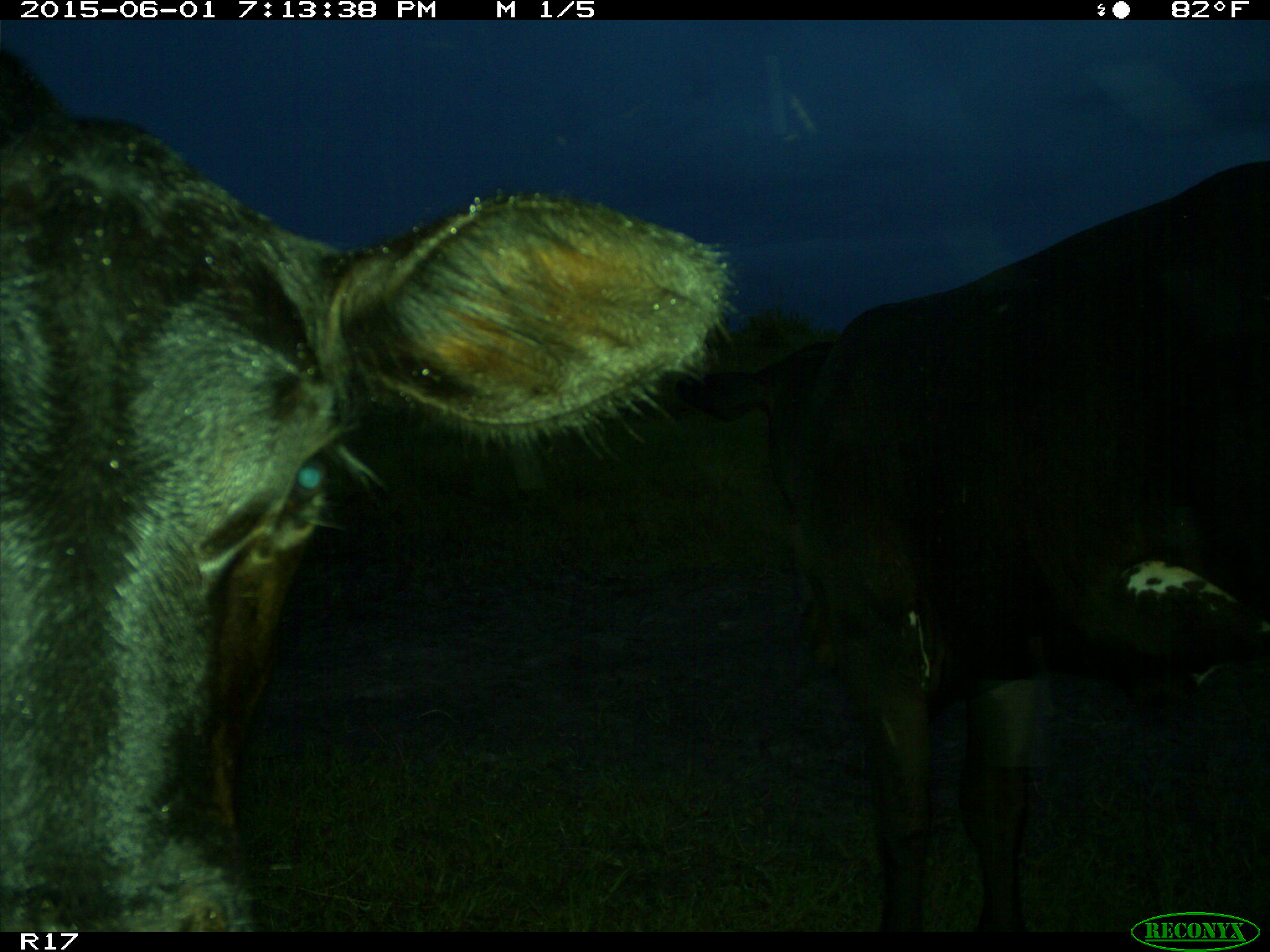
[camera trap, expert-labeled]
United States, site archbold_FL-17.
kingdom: Animalia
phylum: Chordata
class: Mammalia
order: Artiodactyla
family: Bovidae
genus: Bos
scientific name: Bos taurus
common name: domestic cow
Bos taurus (domestic cow).